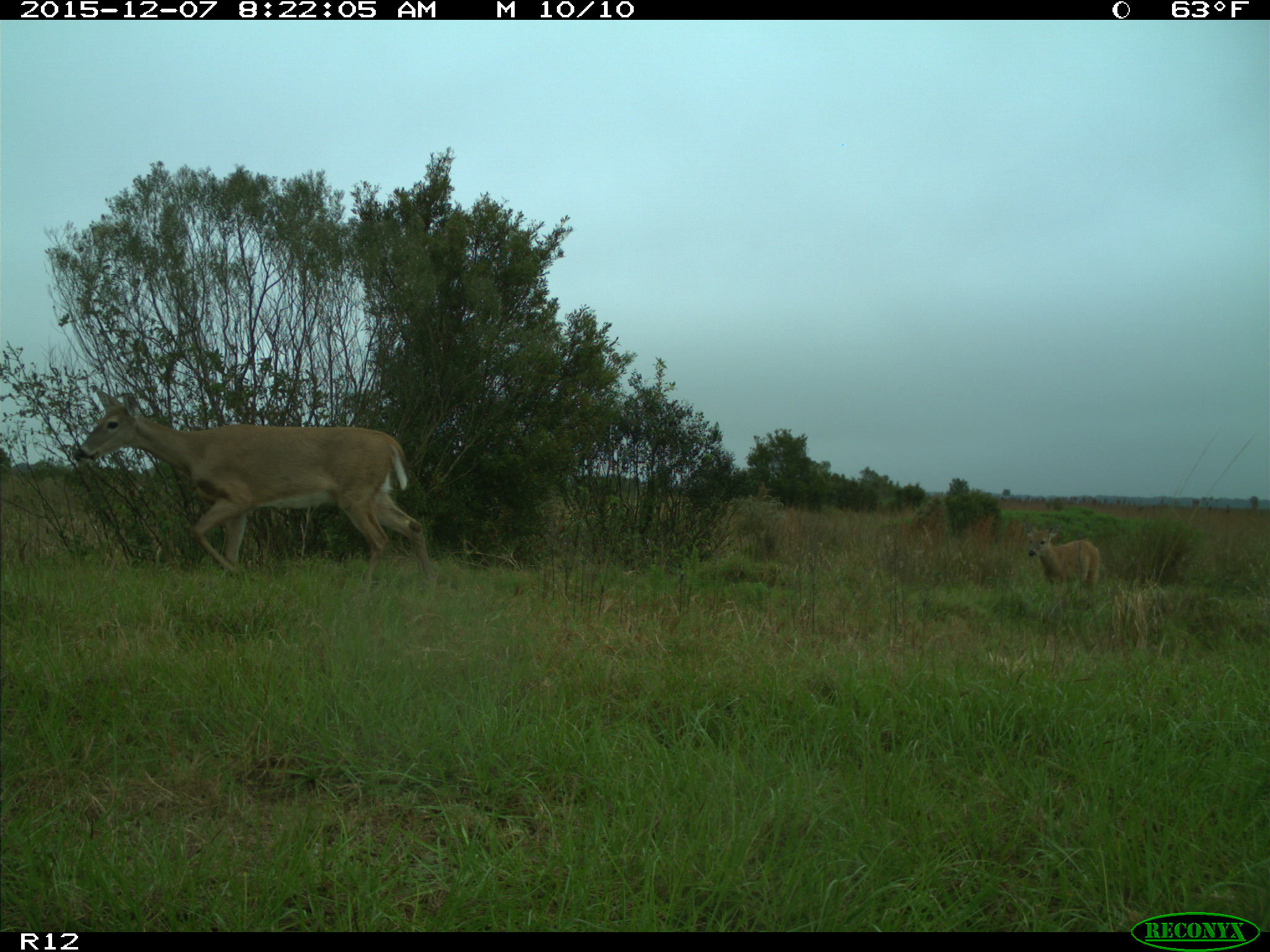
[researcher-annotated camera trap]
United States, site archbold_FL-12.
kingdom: Animalia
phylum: Chordata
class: Mammalia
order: Artiodactyla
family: Cervidae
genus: Odocoileus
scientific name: Odocoileus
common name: deer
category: unidentified deer